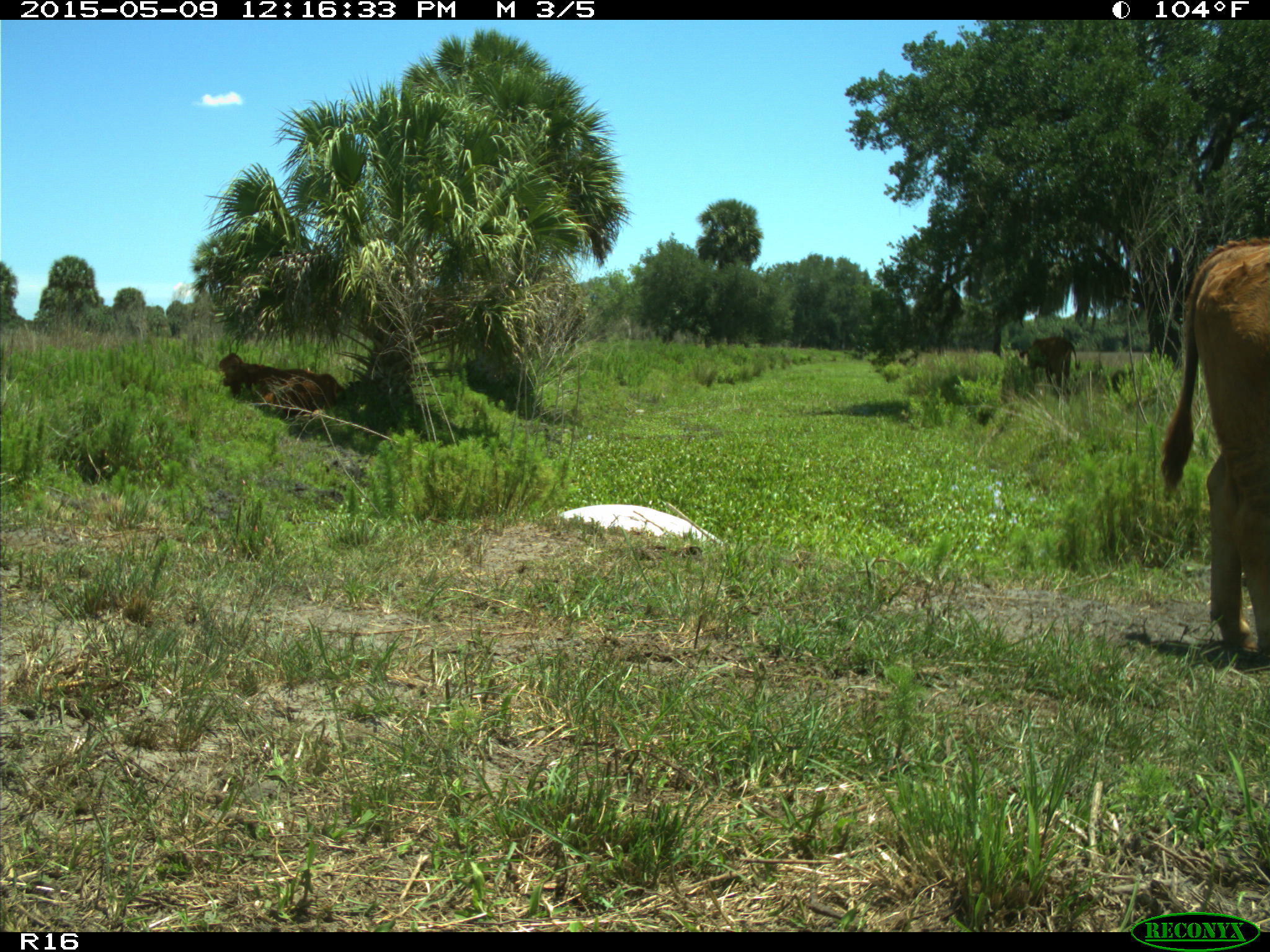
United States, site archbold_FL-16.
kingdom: Animalia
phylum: Chordata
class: Mammalia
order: Artiodactyla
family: Bovidae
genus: Bos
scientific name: Bos taurus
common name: domestic cow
Bos taurus (domestic cow).